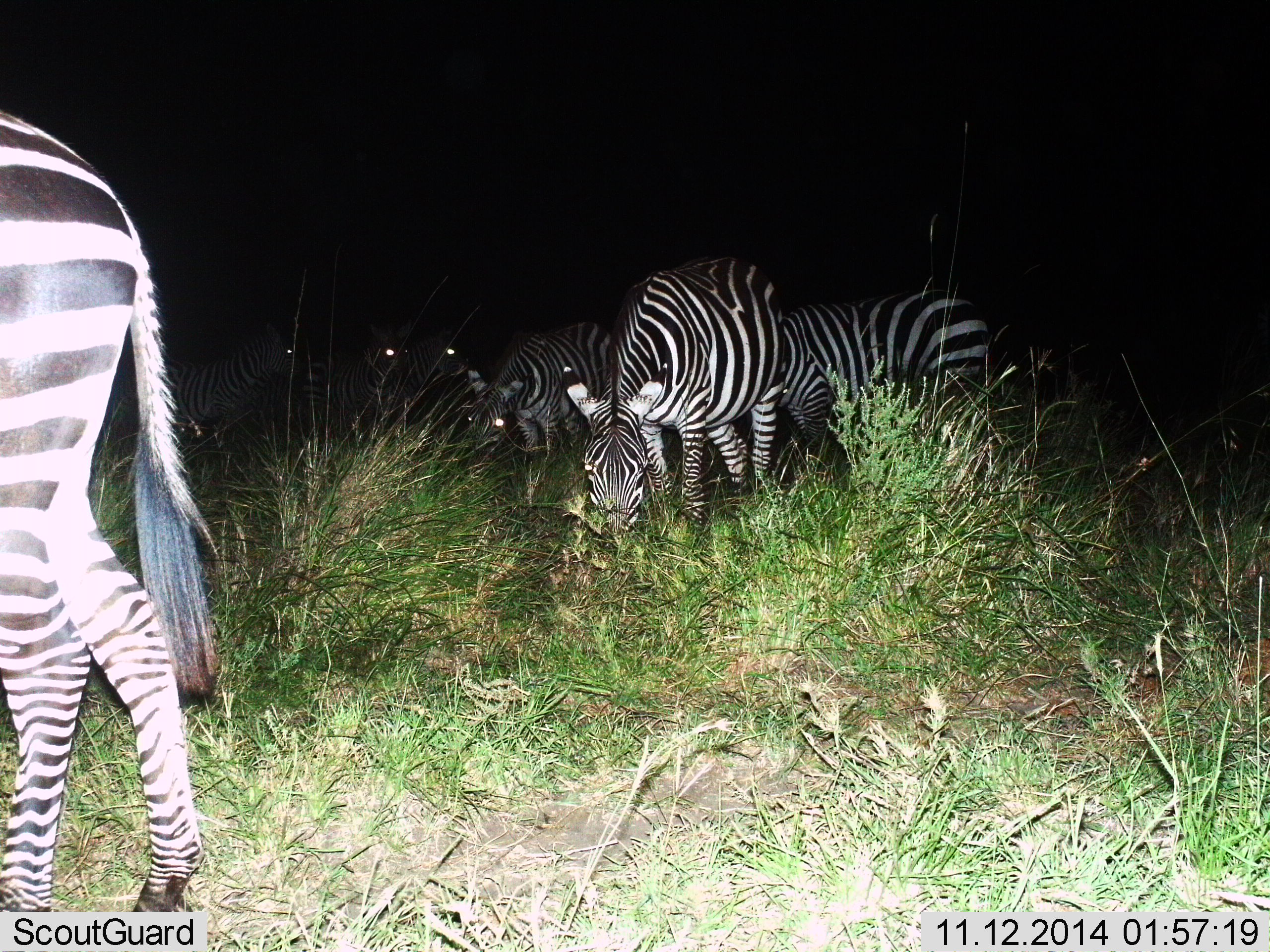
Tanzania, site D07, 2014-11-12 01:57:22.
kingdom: Animalia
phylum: Chordata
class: Mammalia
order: Perissodactyla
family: Equidae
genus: Equus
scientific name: Equus quagga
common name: plains zebra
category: zebra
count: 7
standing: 50%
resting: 0%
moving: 20%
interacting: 10%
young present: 0%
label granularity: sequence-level